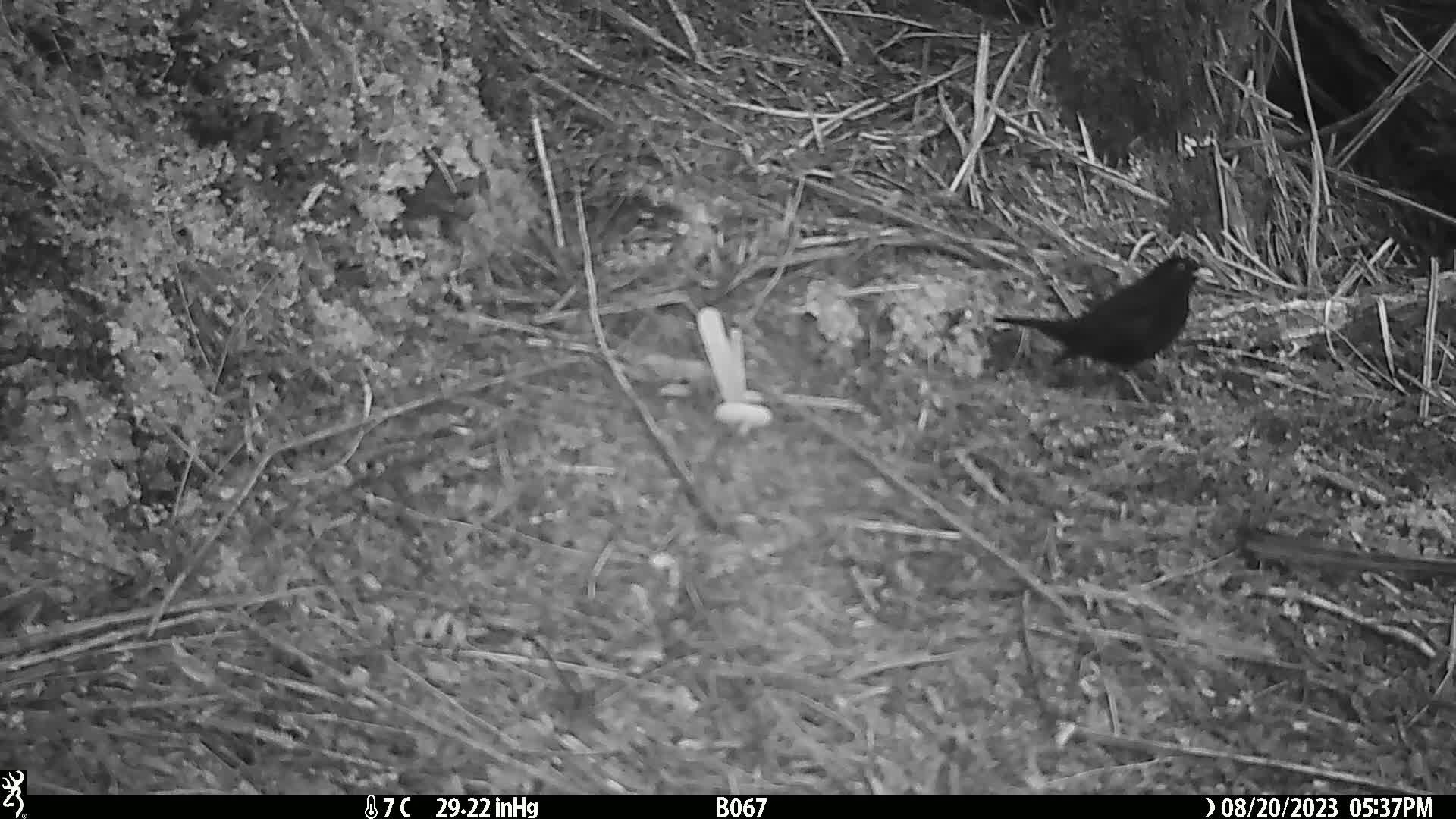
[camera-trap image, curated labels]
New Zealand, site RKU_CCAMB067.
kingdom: Animalia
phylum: Chordata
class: Aves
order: Passeriformes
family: Turdidae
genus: Turdus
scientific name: Turdus merula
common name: eurasian blackbird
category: blackbird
Blackbird (eurasian blackbird) (Turdus merula).